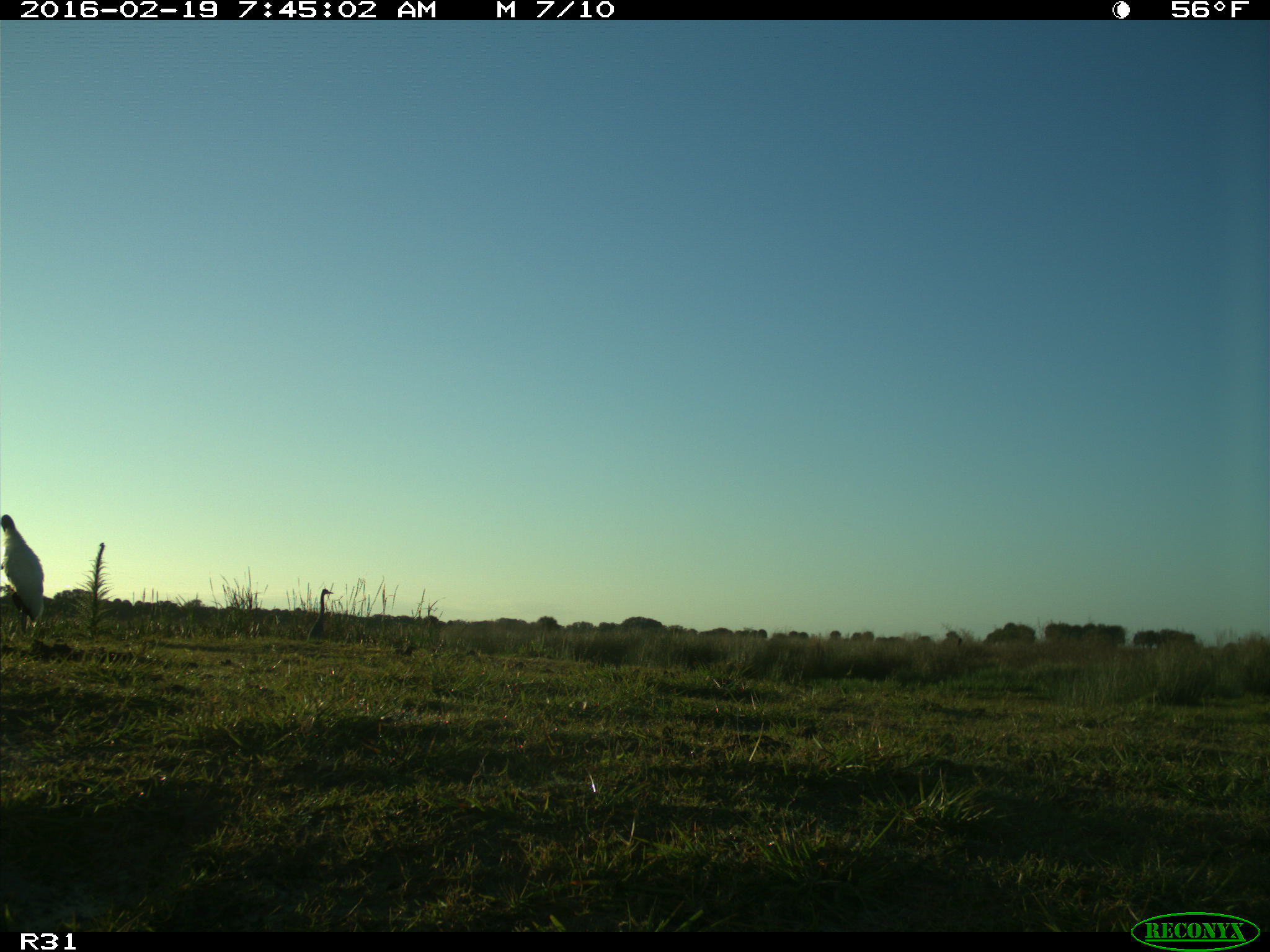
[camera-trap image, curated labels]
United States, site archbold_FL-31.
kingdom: Animalia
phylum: Chordata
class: Aves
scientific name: Aves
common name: birds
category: unidentified bird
Unidentified bird (birds) (Aves).